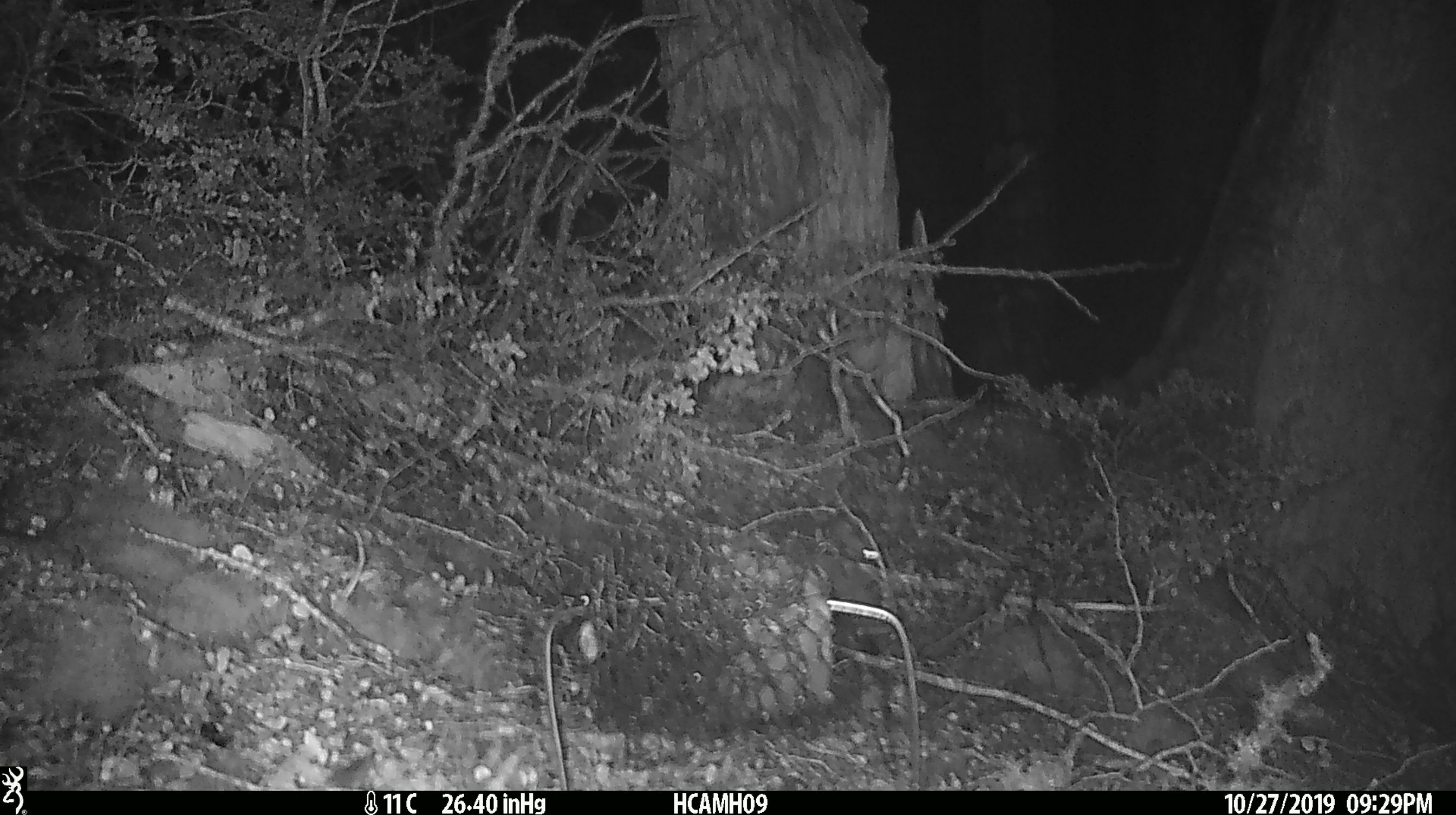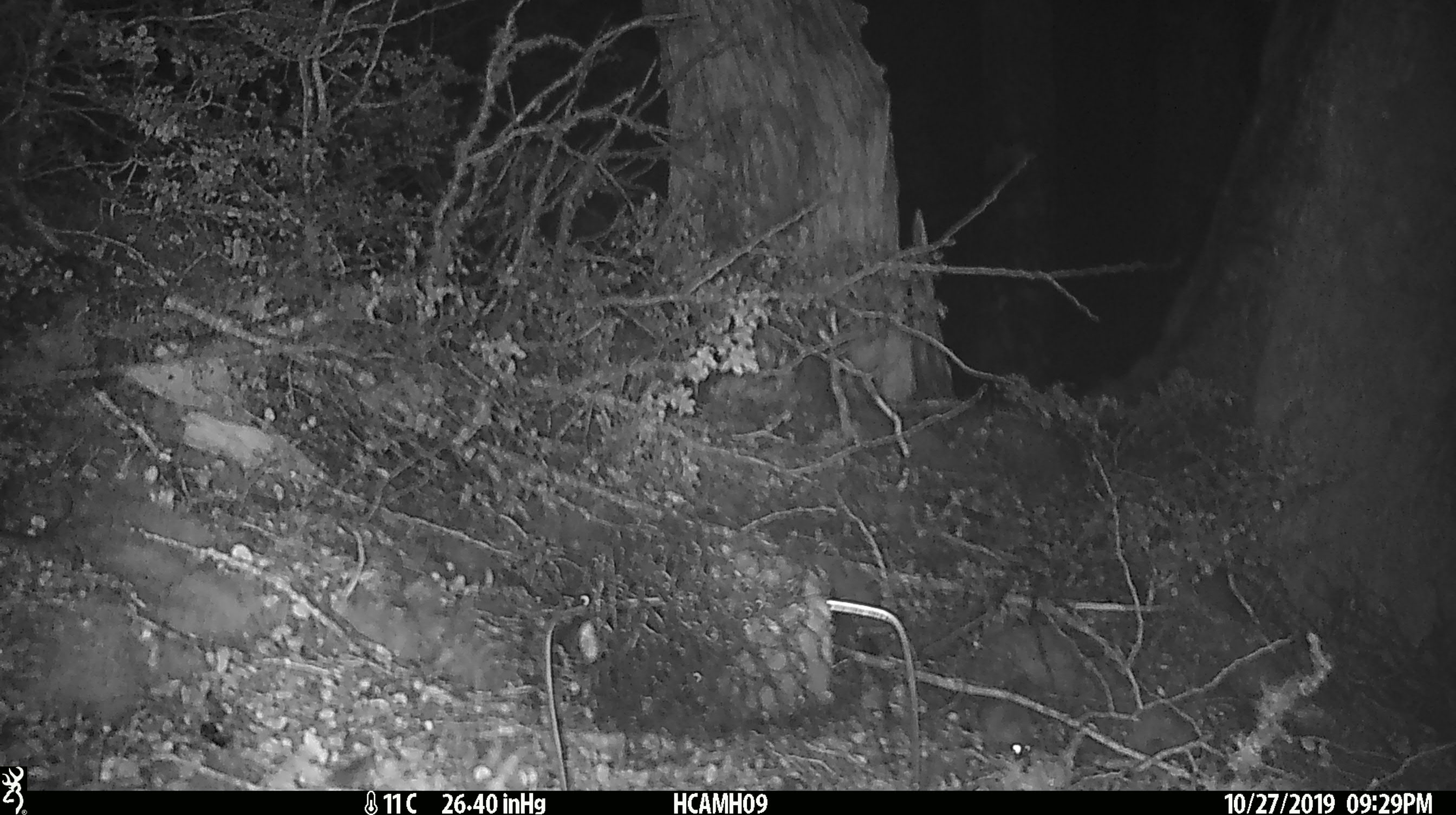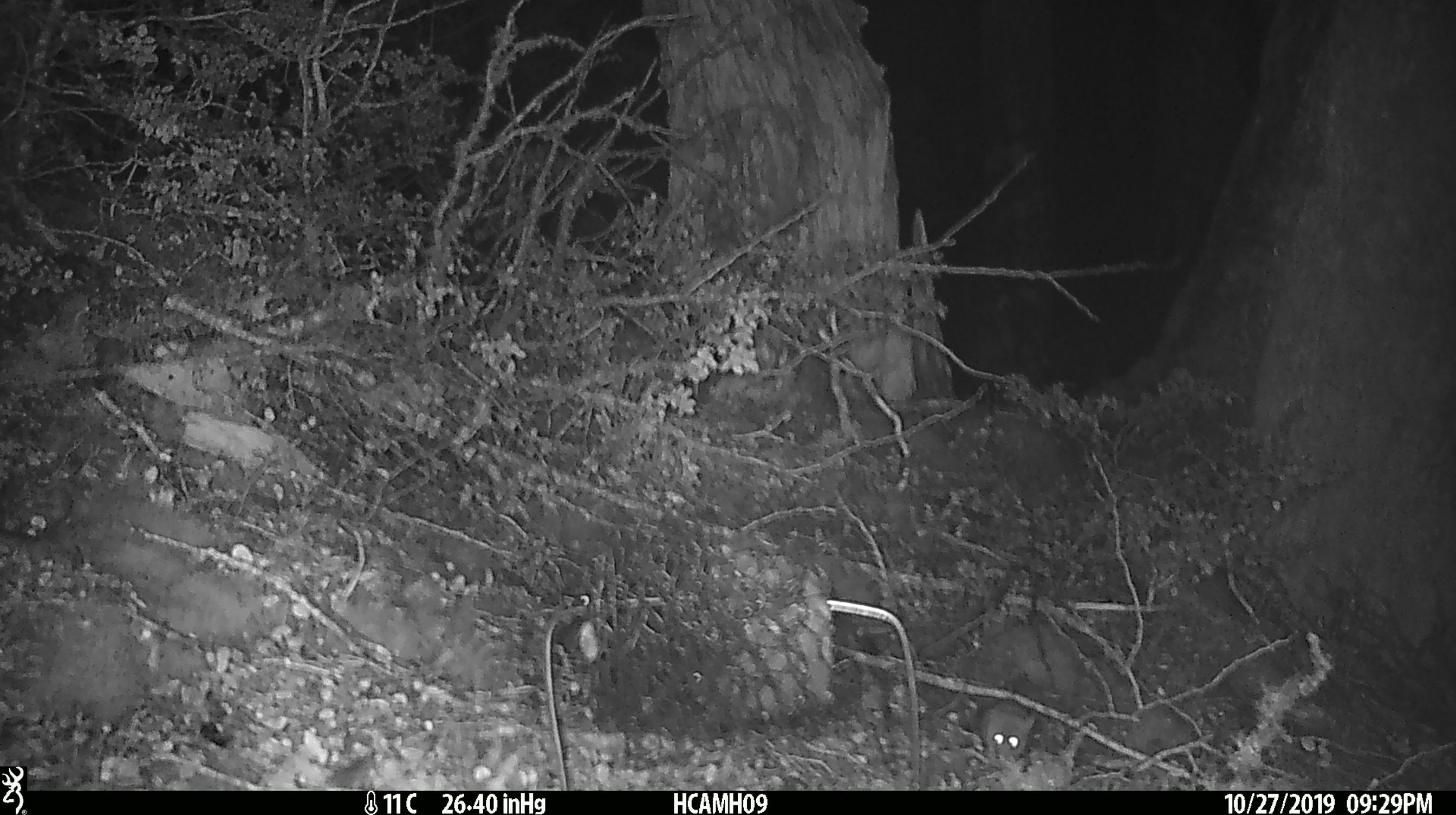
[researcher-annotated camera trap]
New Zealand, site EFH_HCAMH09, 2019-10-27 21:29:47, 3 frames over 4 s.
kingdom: Animalia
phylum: Chordata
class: Mammalia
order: Rodentia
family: Muridae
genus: Mus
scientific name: Mus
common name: mouse